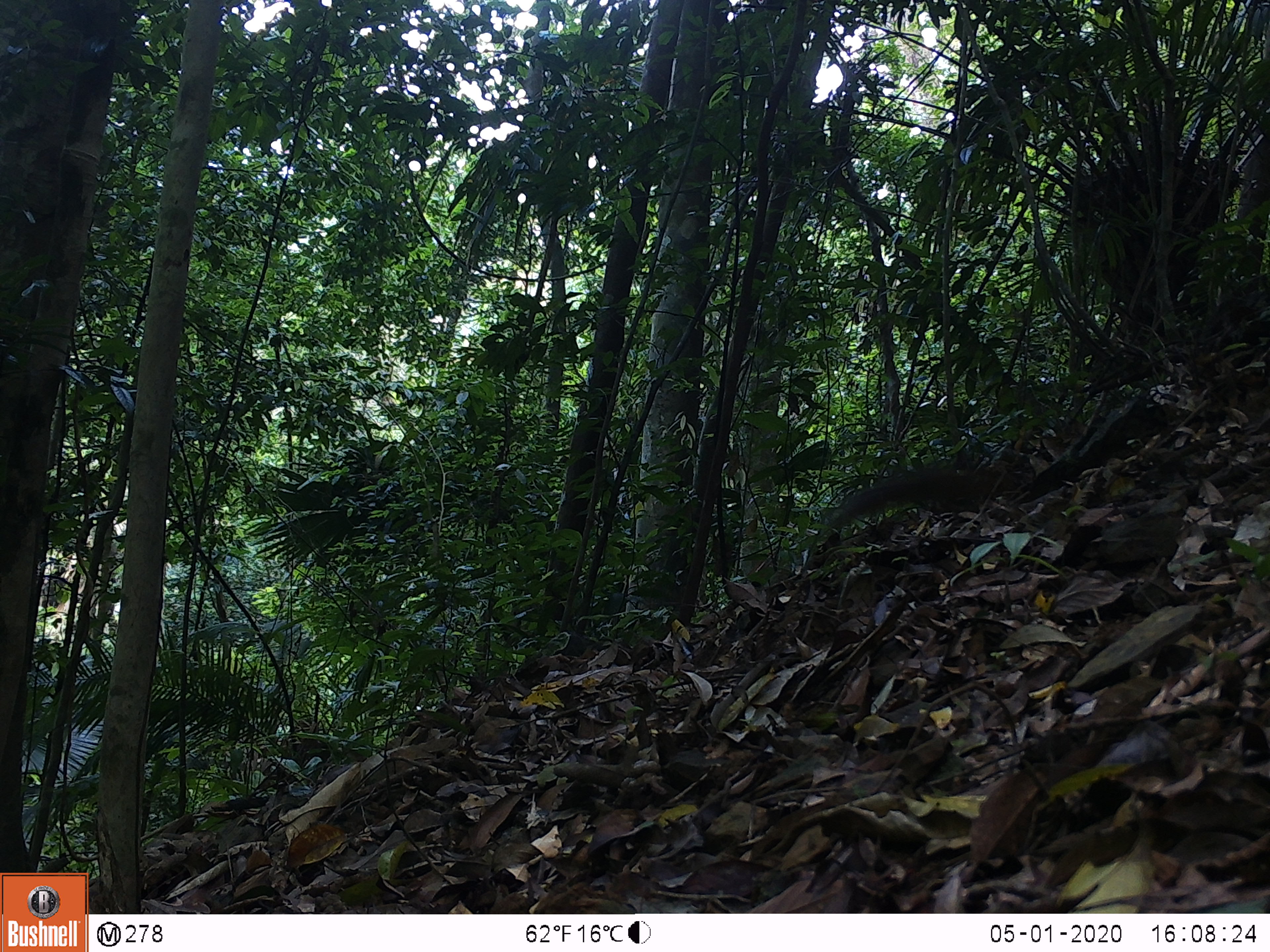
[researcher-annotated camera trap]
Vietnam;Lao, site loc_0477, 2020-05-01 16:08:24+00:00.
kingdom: Animalia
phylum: Chordata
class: Mammalia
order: Rodentia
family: Sciuridae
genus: Dremomys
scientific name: Dremomys rufigenis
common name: red-cheeked squirrel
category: red cheeked squirrel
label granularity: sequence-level